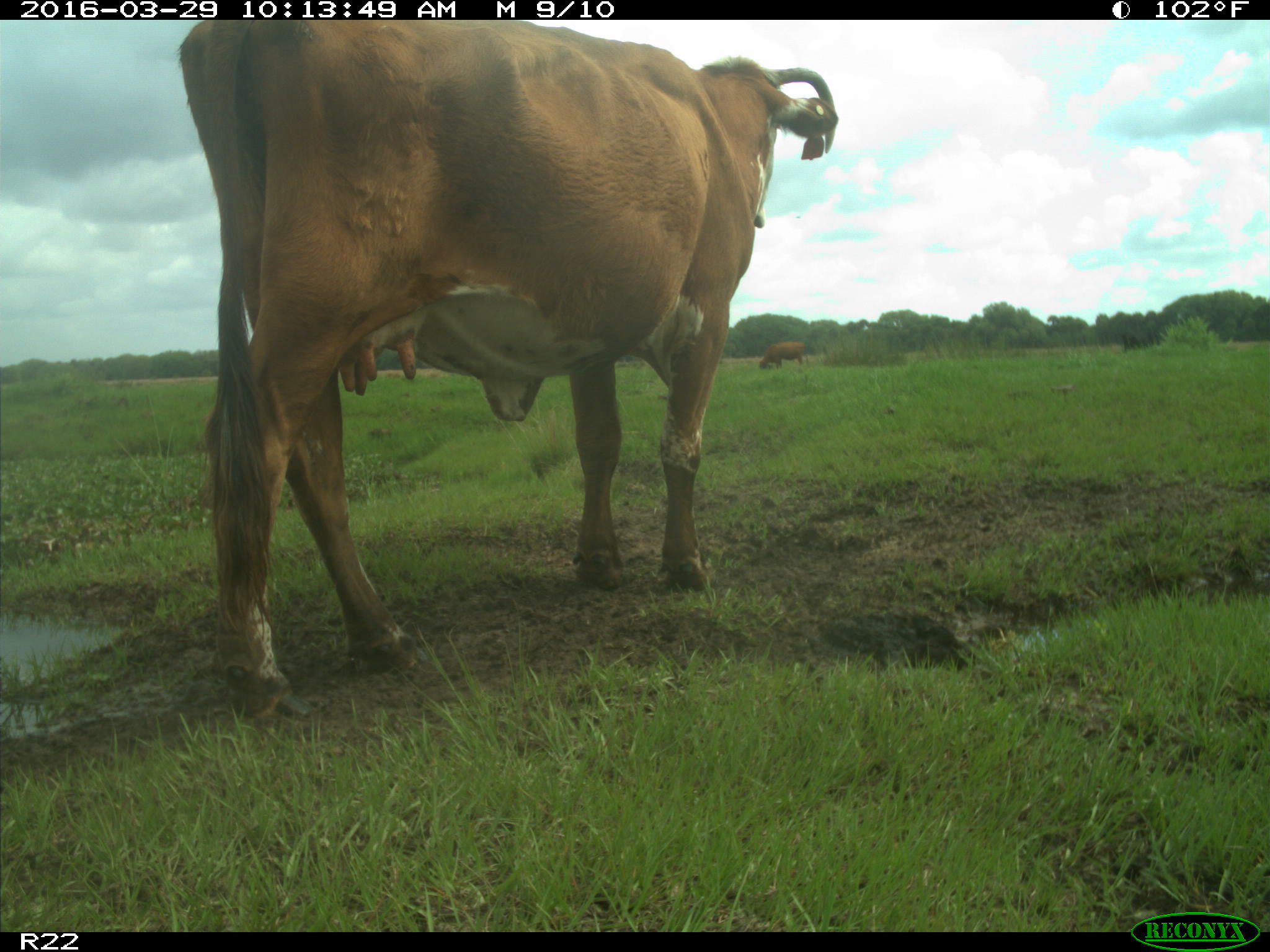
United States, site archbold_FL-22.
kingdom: Animalia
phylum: Chordata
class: Mammalia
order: Artiodactyla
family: Bovidae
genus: Bos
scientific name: Bos taurus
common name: domestic cow